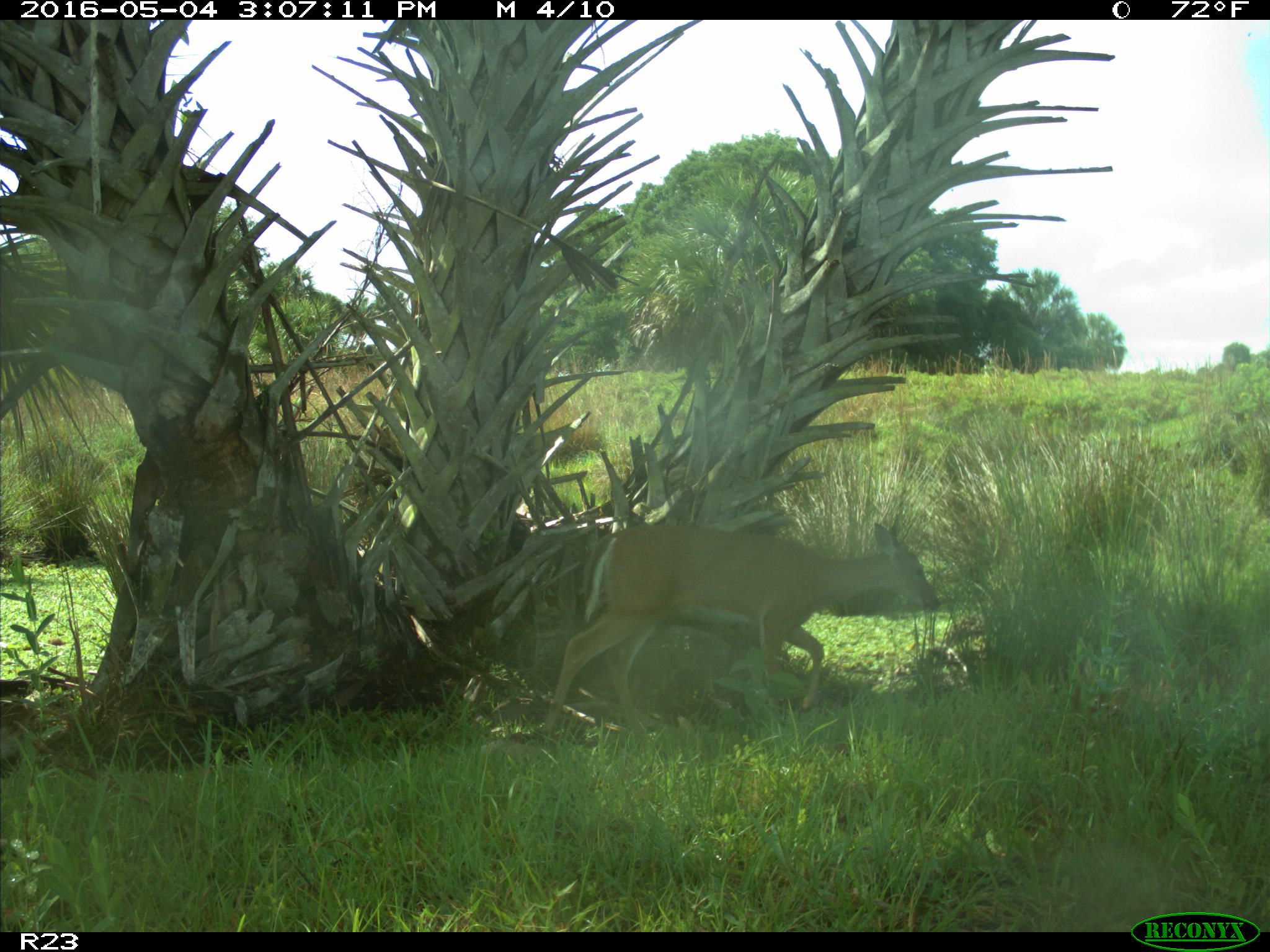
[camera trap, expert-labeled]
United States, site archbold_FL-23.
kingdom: Animalia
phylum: Chordata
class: Mammalia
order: Artiodactyla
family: Cervidae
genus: Odocoileus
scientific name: Odocoileus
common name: deer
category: unidentified deer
Unidentified deer (deer) (Odocoileus).